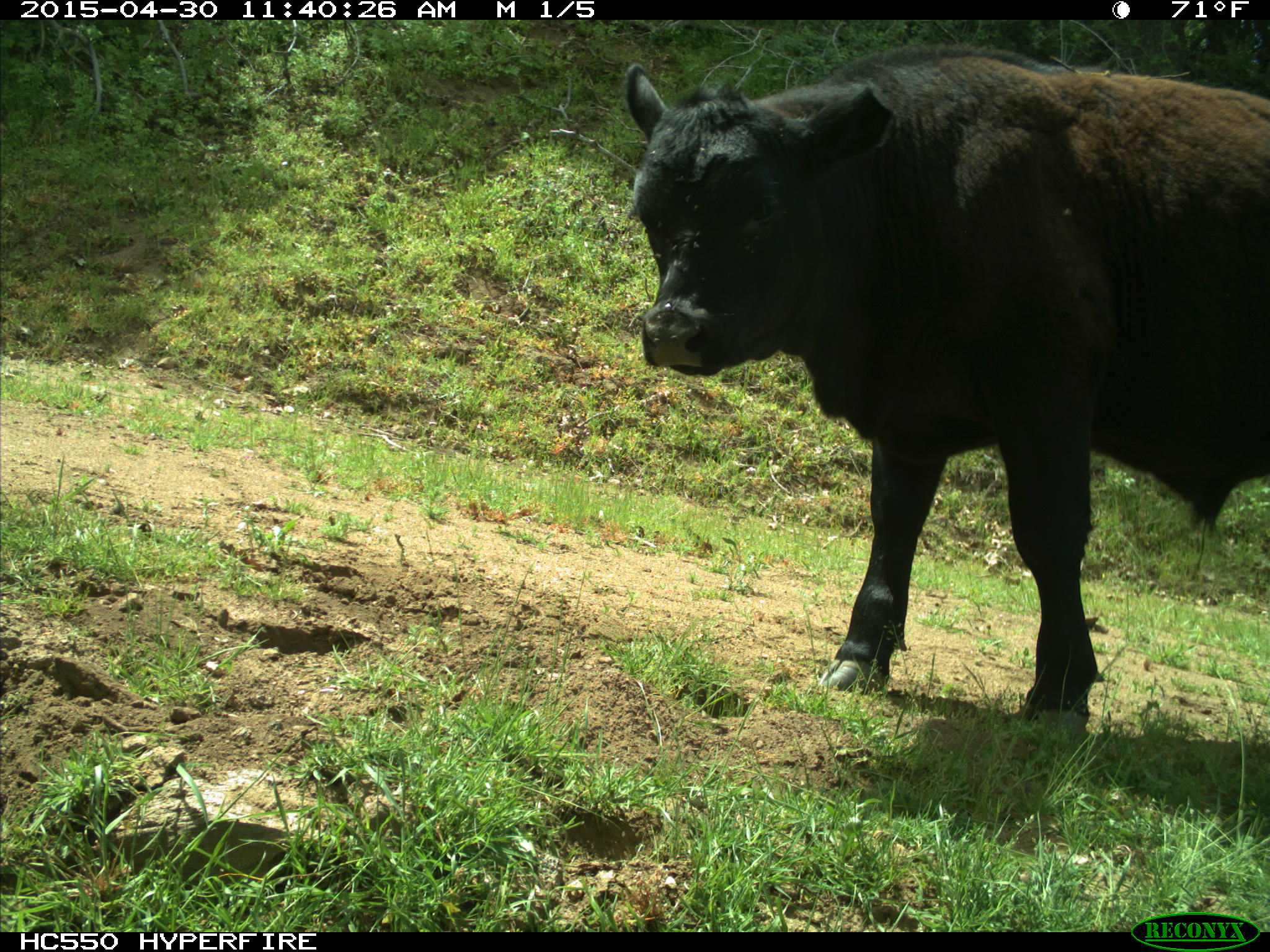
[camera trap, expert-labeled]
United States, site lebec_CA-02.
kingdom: Animalia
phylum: Chordata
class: Mammalia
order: Artiodactyla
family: Bovidae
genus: Bos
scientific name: Bos taurus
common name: domestic cow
Bos taurus (domestic cow).